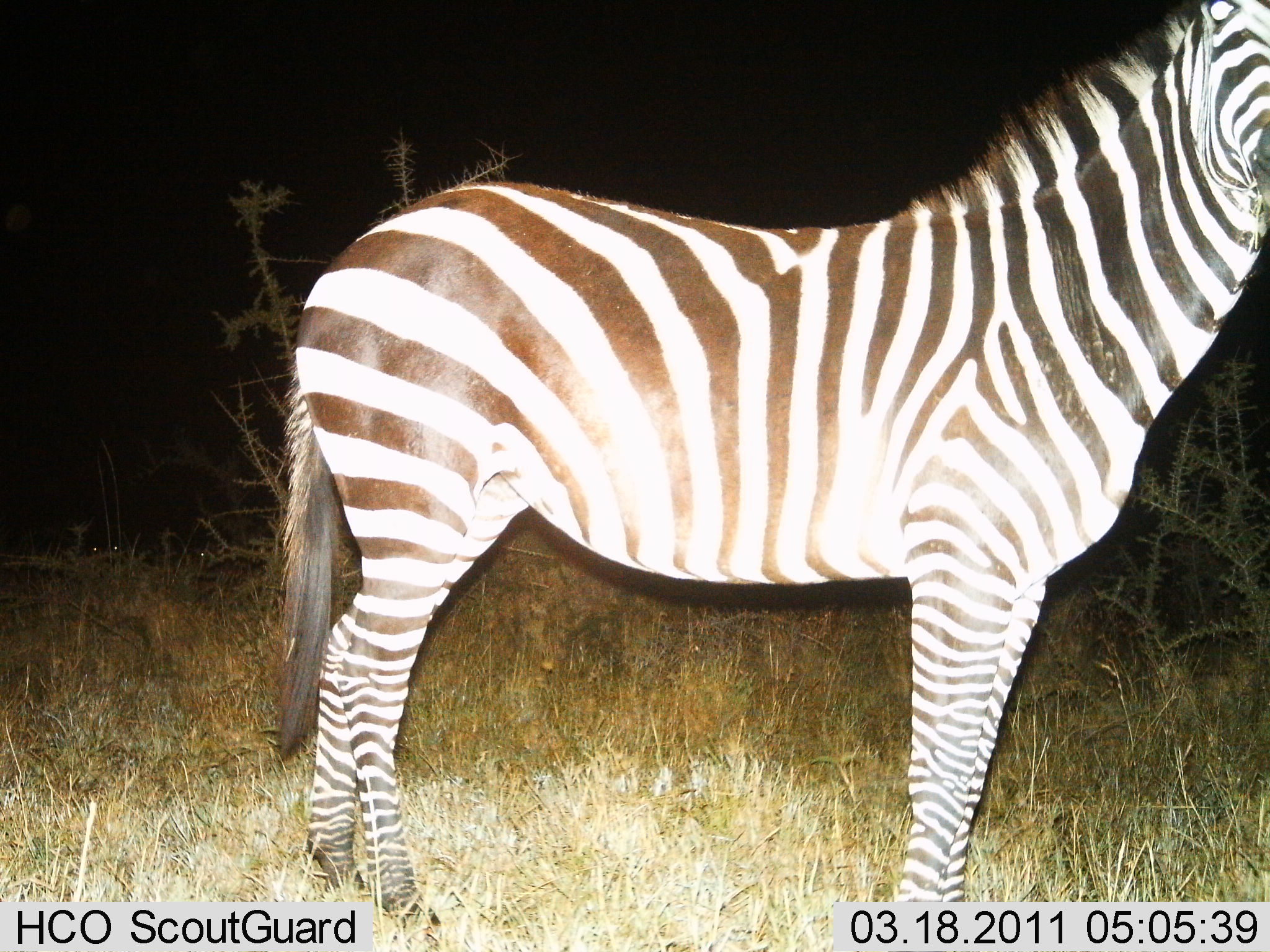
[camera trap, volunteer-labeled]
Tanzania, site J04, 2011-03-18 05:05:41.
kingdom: Animalia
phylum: Chordata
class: Mammalia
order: Perissodactyla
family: Equidae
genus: Equus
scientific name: Equus quagga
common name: plains zebra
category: zebra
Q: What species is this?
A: Zebra (plains zebra) (Equus quagga).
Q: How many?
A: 1.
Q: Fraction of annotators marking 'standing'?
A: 100%.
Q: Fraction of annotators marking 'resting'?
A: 0%.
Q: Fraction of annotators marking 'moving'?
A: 0%.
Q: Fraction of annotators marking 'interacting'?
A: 0%.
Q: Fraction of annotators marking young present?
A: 0%.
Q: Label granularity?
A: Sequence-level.